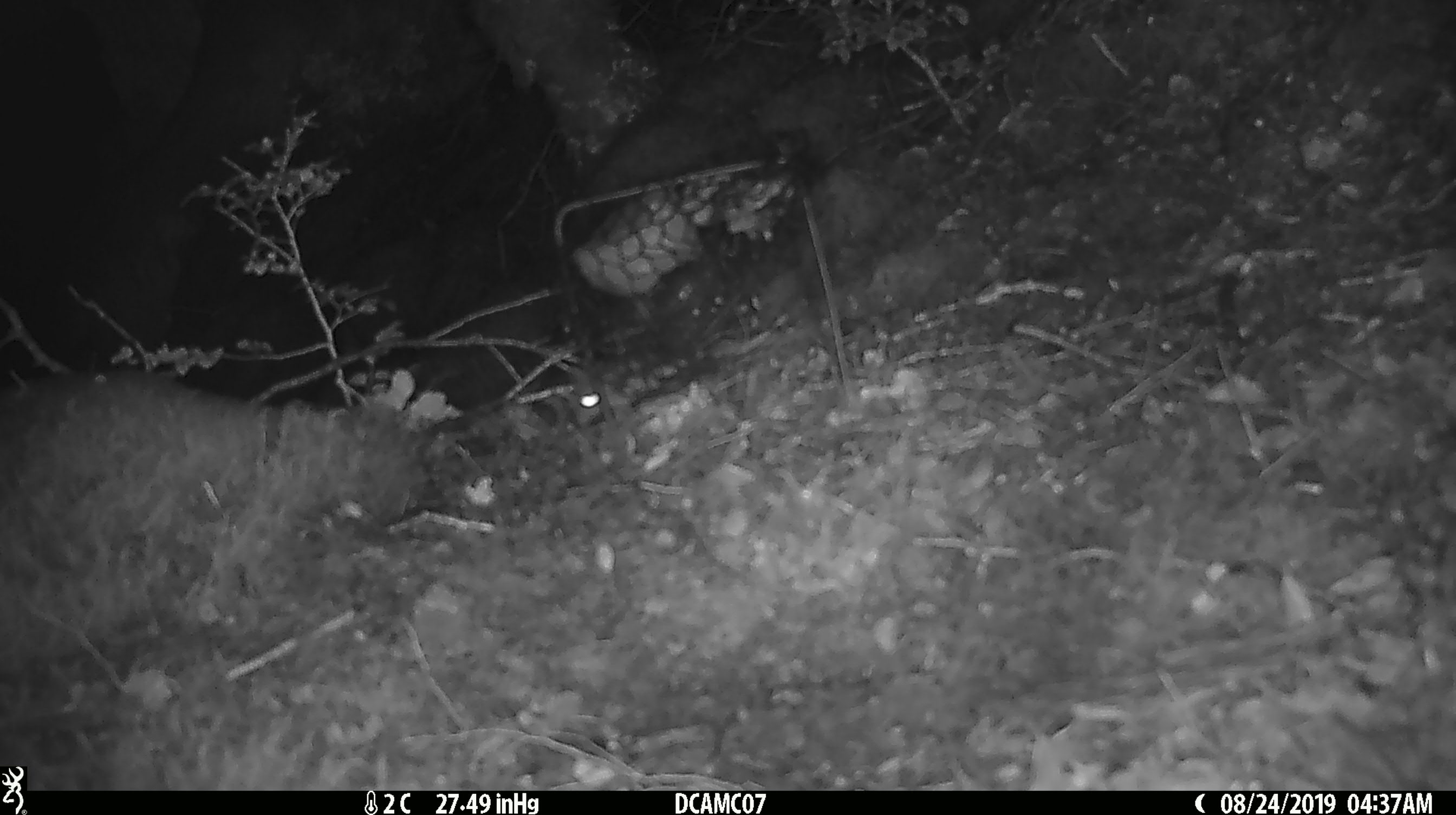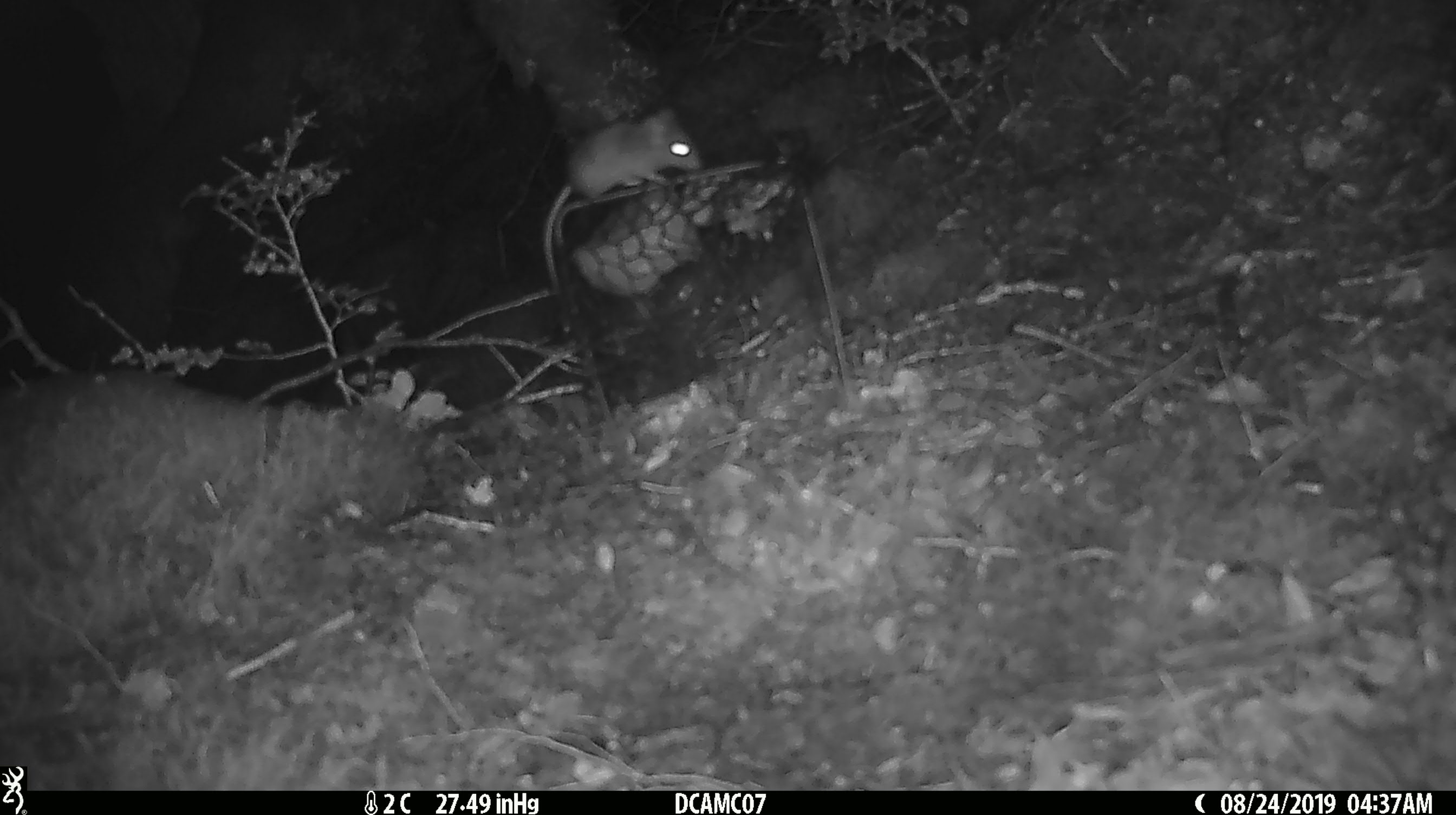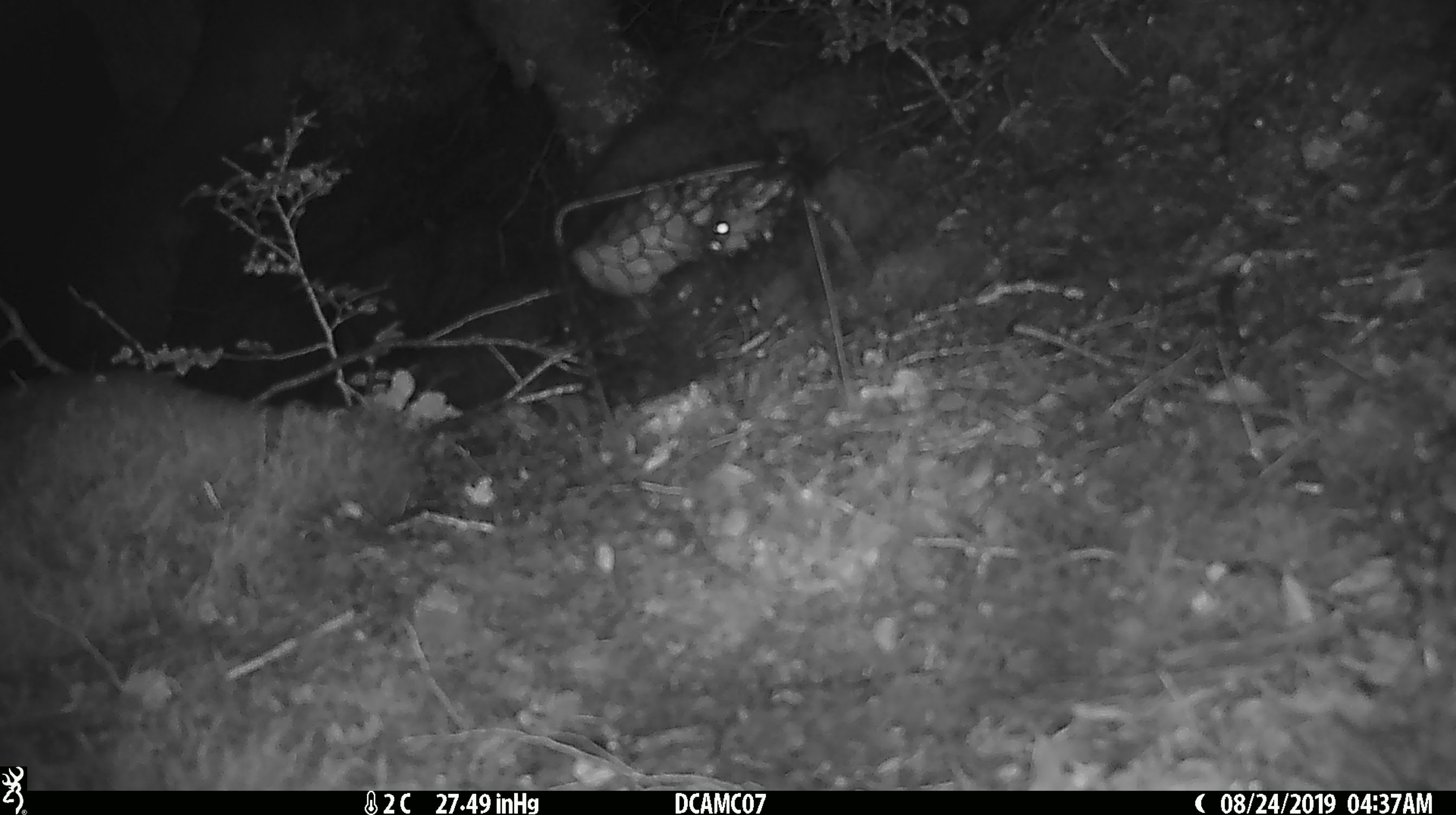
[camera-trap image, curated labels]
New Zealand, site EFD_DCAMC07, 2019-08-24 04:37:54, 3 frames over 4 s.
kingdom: Animalia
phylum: Chordata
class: Mammalia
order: Rodentia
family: Muridae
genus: Mus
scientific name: Mus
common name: mouse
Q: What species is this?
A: Mouse (Mus).